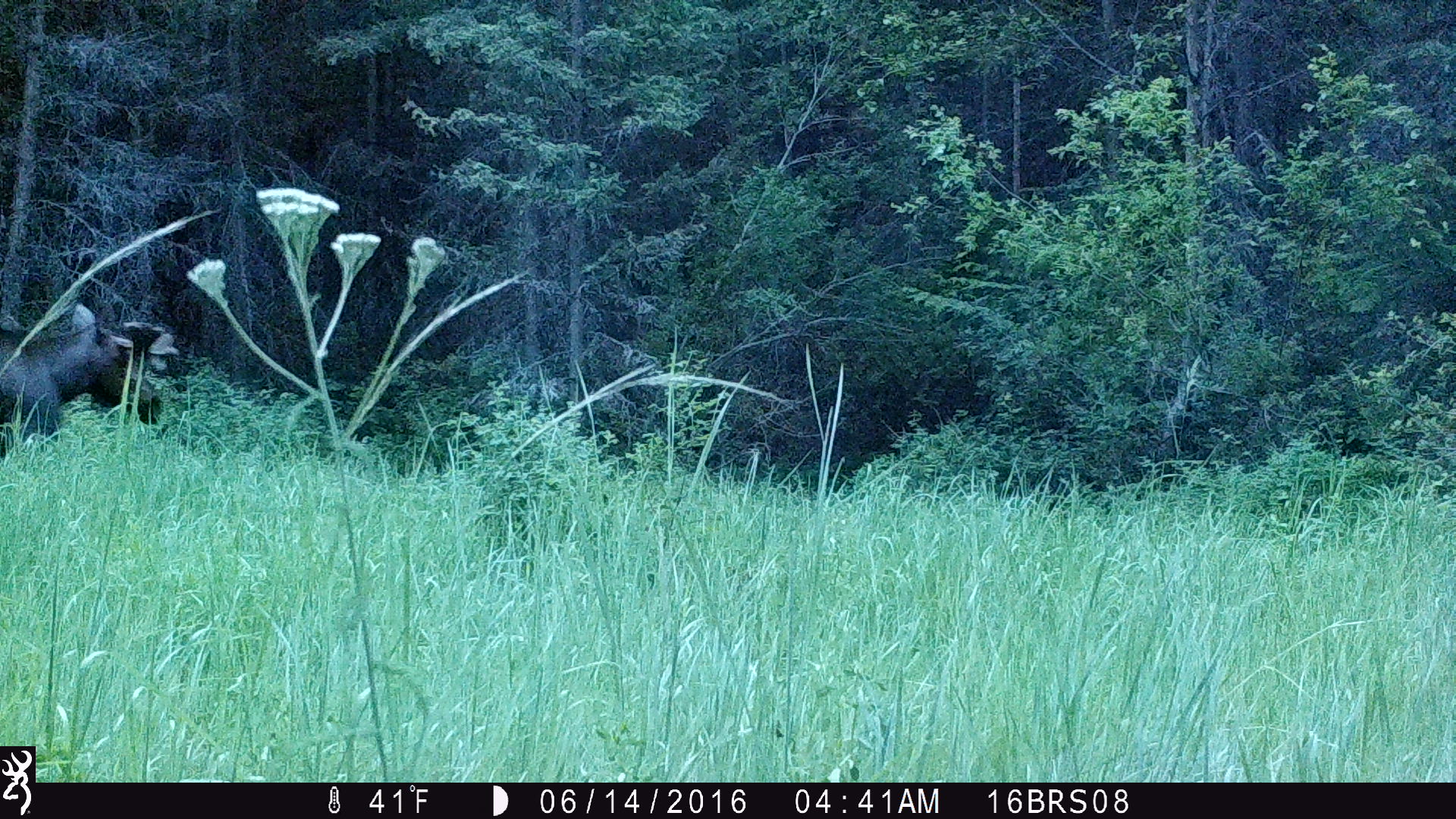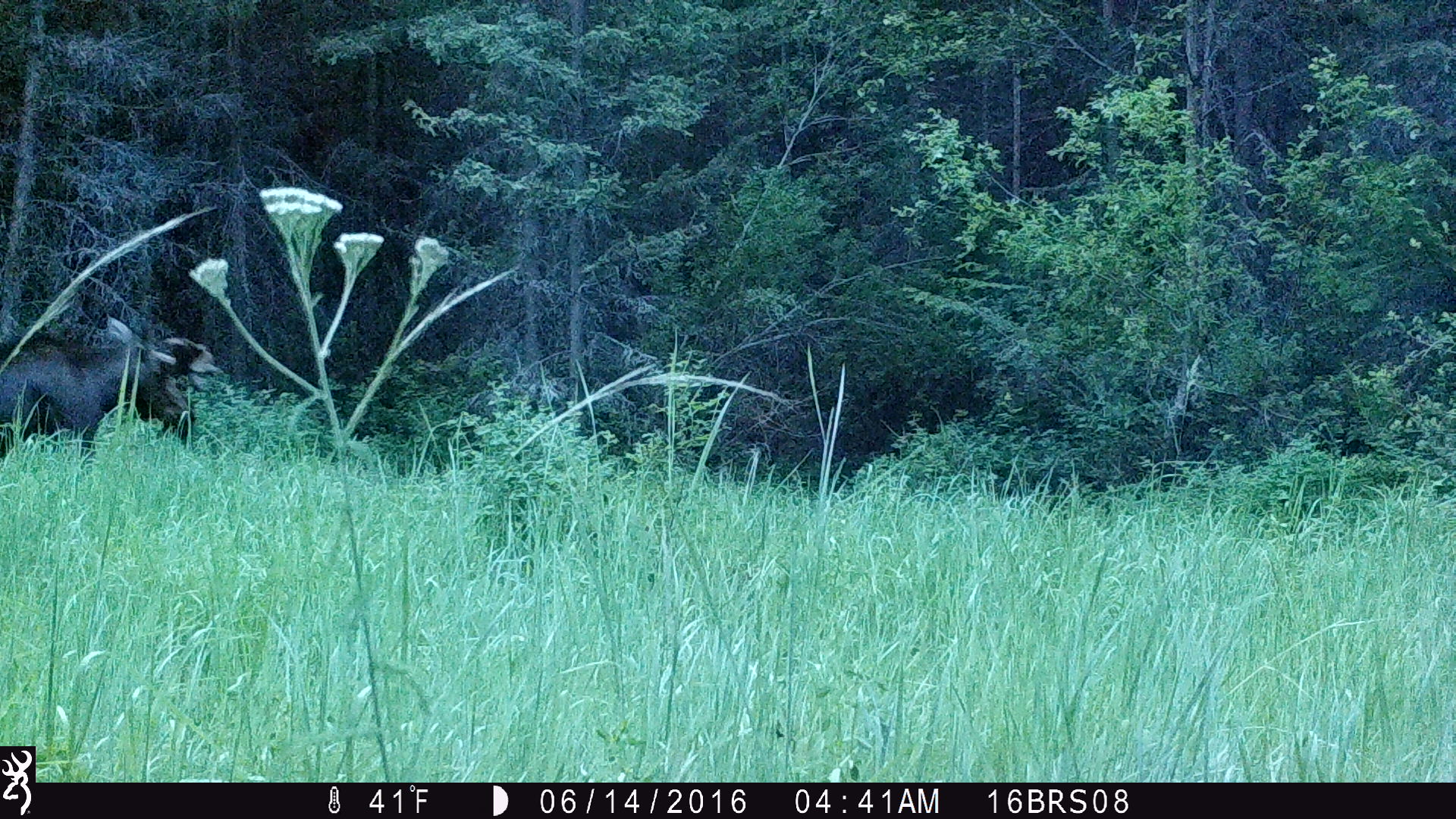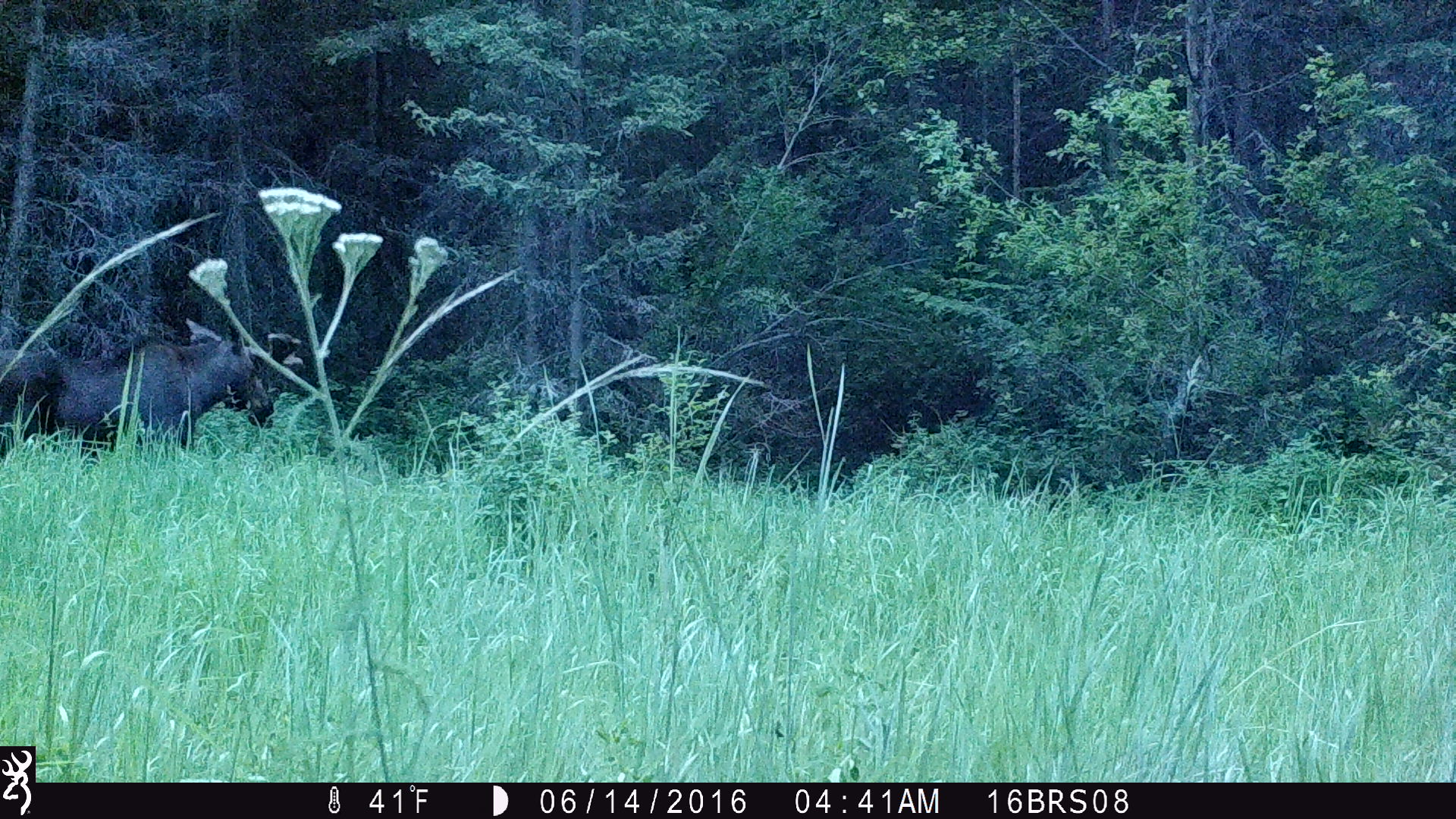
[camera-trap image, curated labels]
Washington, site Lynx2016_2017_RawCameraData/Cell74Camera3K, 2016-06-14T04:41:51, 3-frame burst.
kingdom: Animalia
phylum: Chordata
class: Mammalia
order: Artiodactyla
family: Cervidae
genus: Alces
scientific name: Alces alces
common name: moose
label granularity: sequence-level